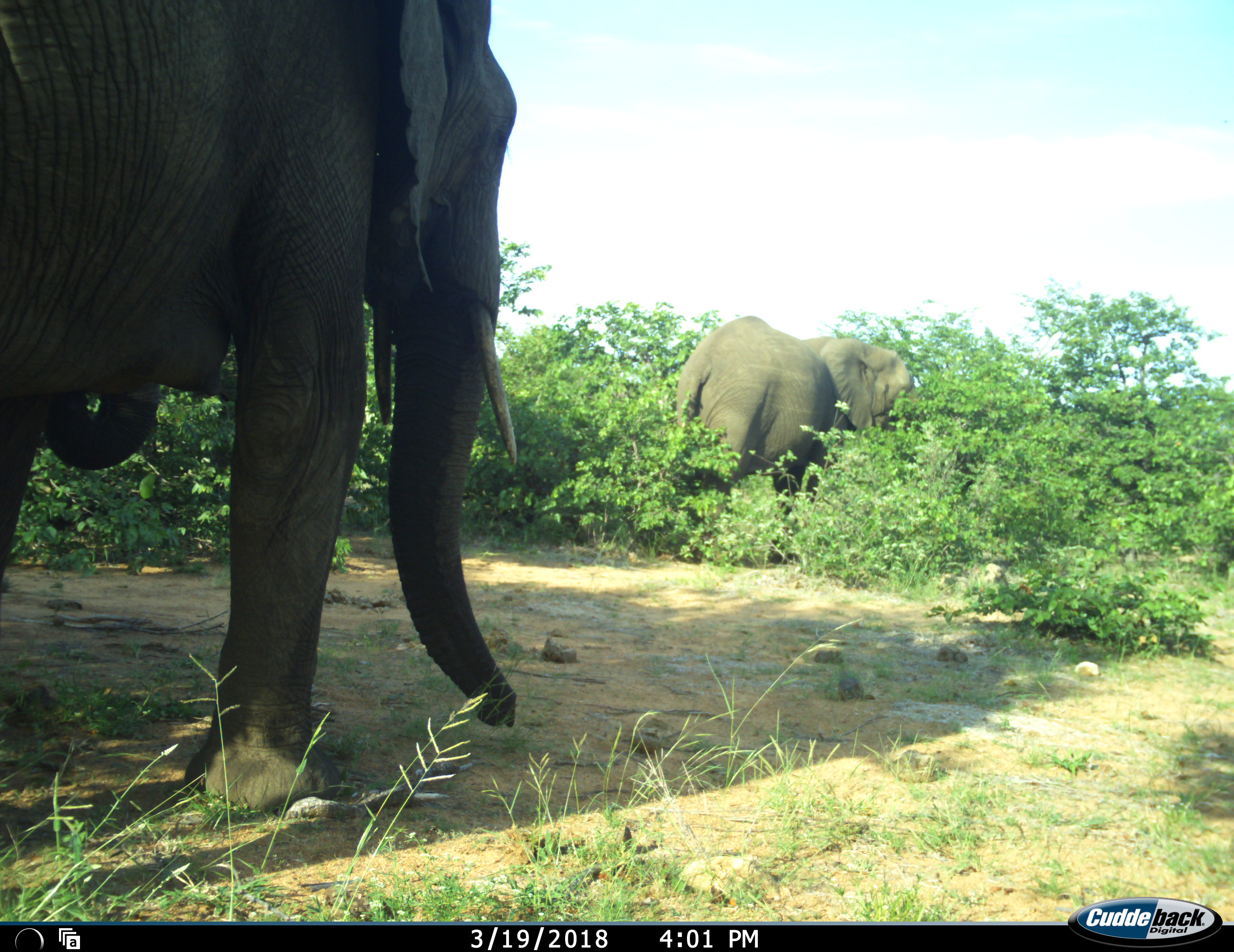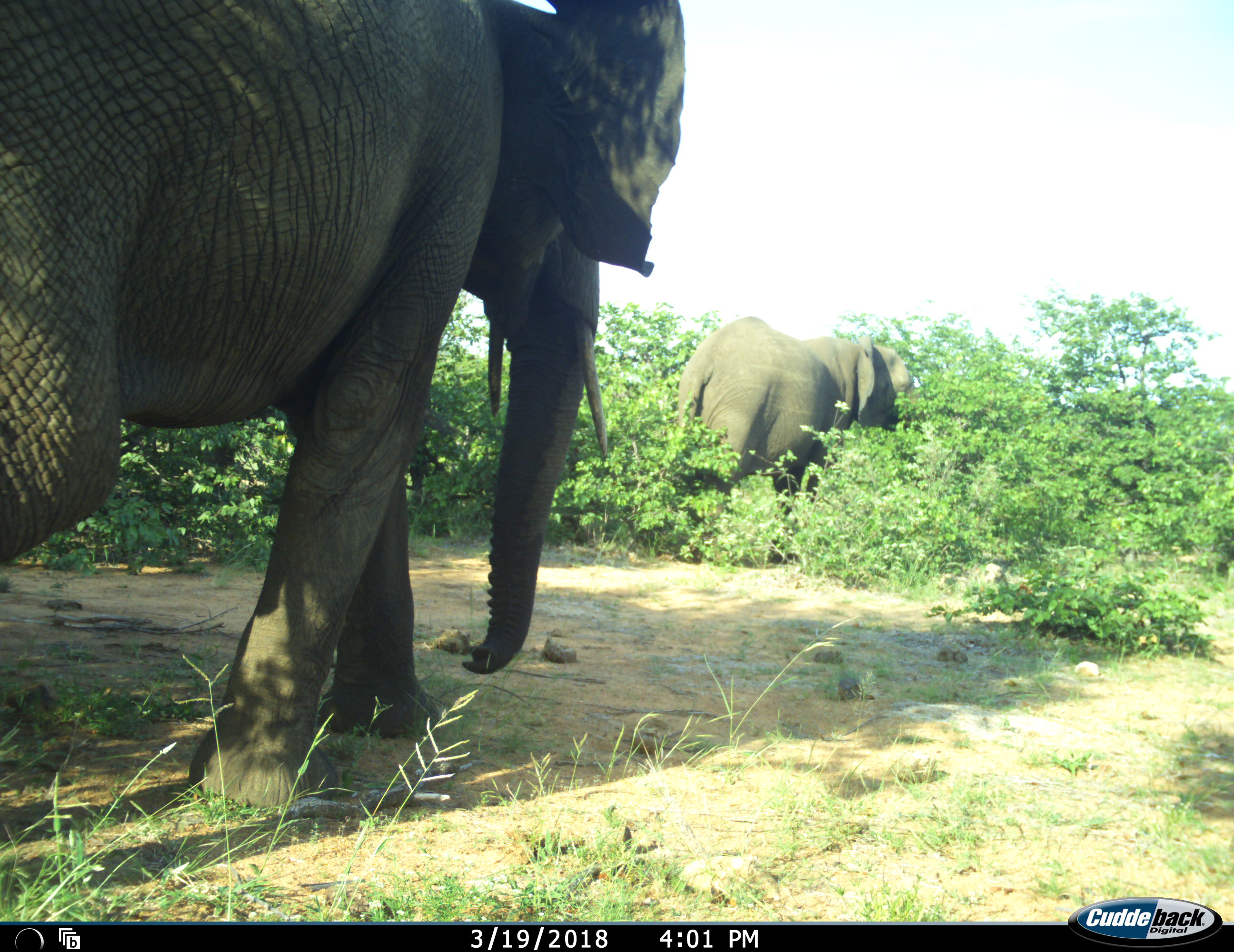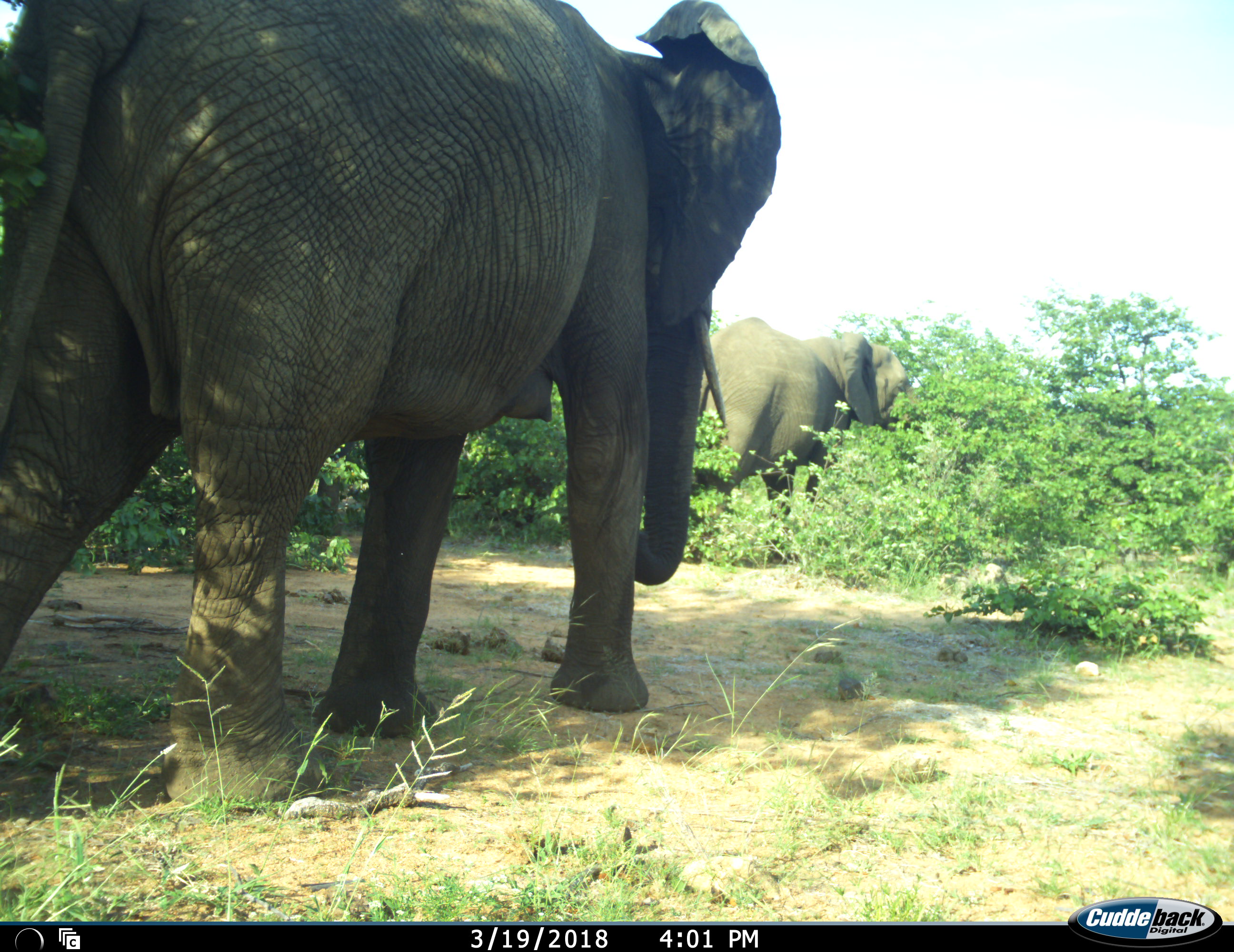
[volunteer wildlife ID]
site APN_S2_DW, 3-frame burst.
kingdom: Animalia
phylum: Chordata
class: Mammalia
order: Proboscidea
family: Elephantidae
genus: Loxodonta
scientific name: Loxodonta africana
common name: african bush elephant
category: elephant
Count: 2.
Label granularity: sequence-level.